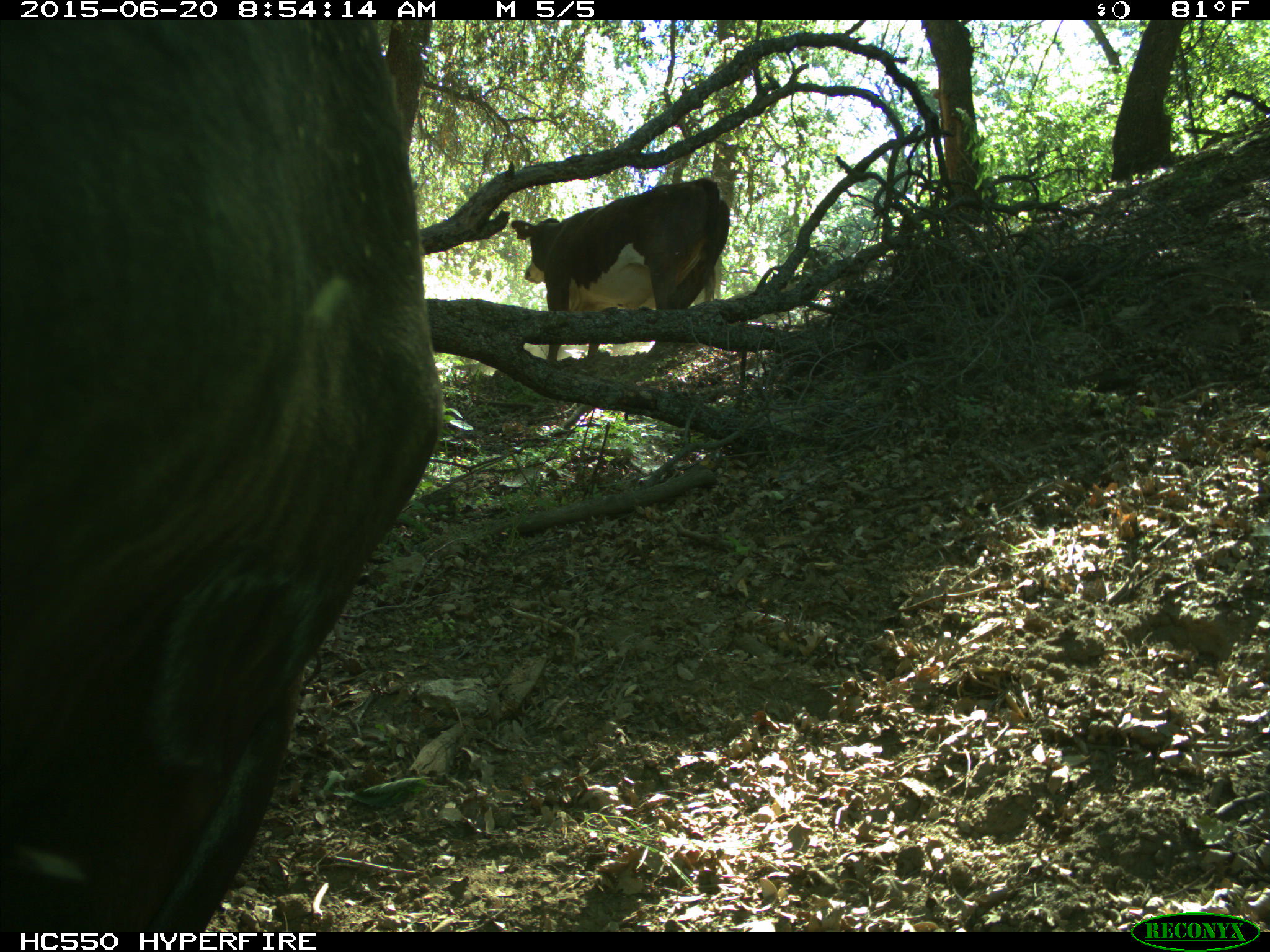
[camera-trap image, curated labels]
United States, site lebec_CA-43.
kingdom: Animalia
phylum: Chordata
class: Mammalia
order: Artiodactyla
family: Bovidae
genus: Bos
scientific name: Bos taurus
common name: domestic cow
Bos taurus (domestic cow).